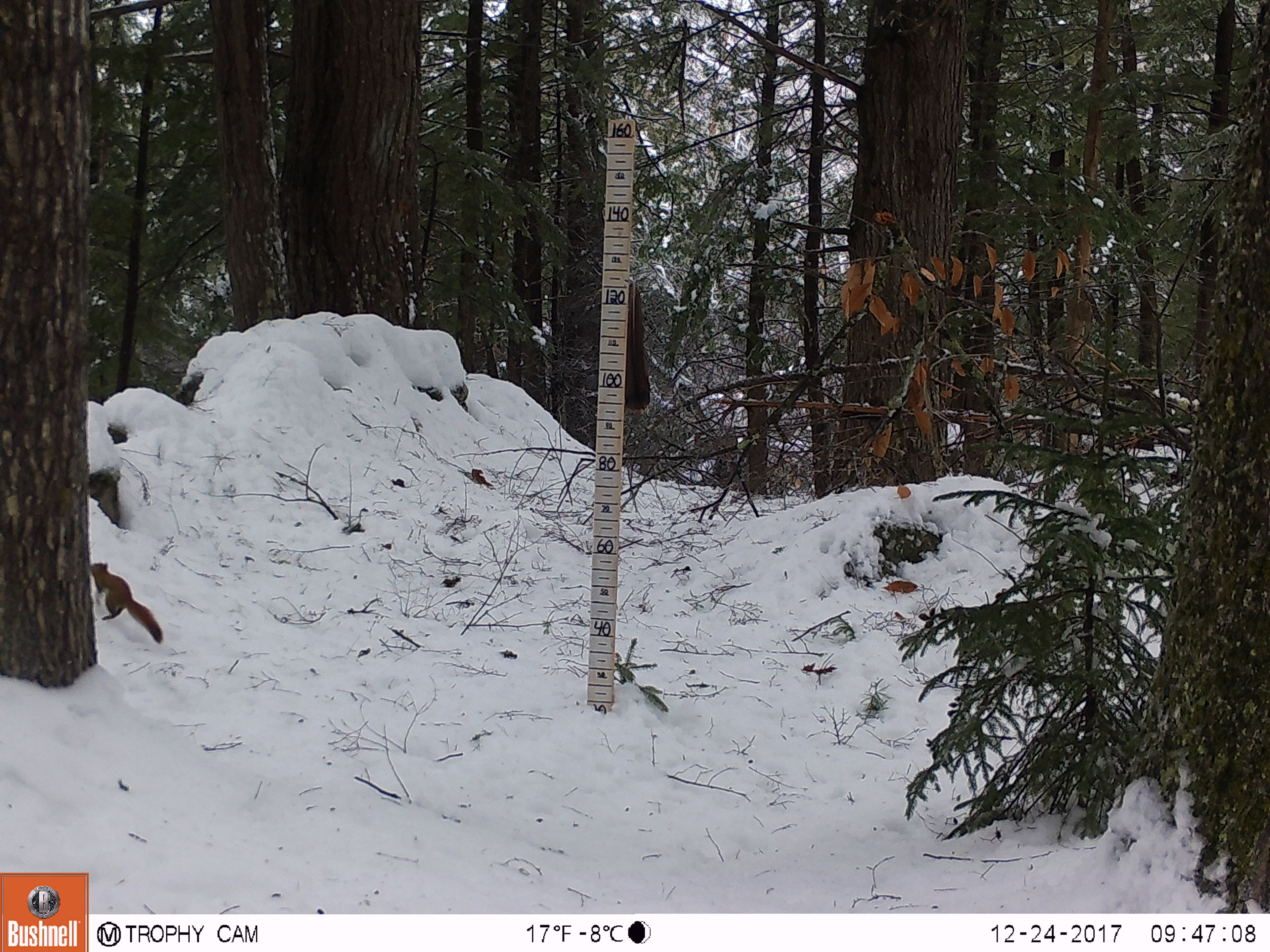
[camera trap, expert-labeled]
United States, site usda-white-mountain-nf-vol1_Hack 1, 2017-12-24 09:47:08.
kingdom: Animalia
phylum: Chordata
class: Mammalia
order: Rodentia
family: Sciuridae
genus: Tamiasciurus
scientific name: Tamiasciurus hudsonicus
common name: red squirrel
Red squirrel (Tamiasciurus hudsonicus).